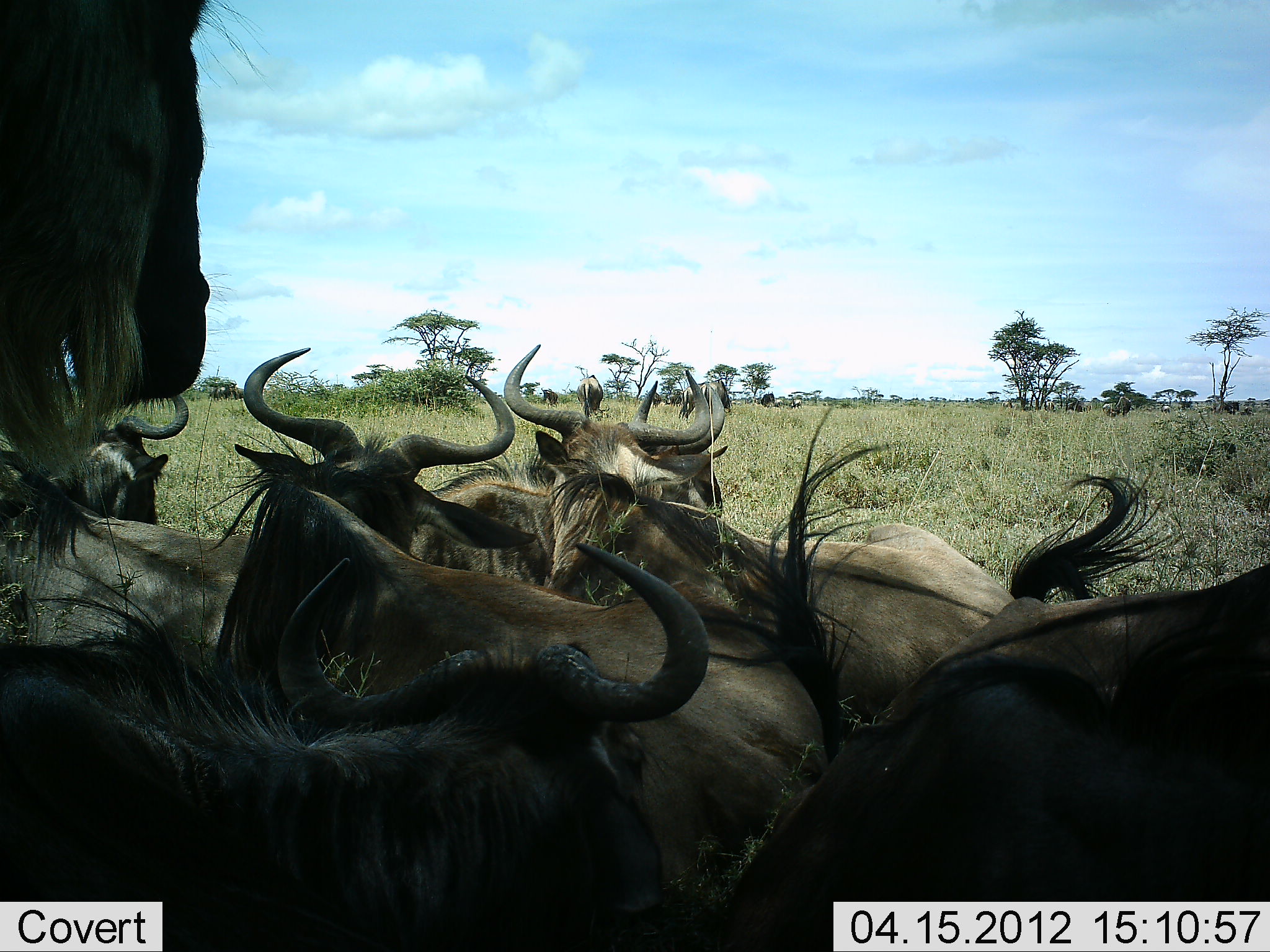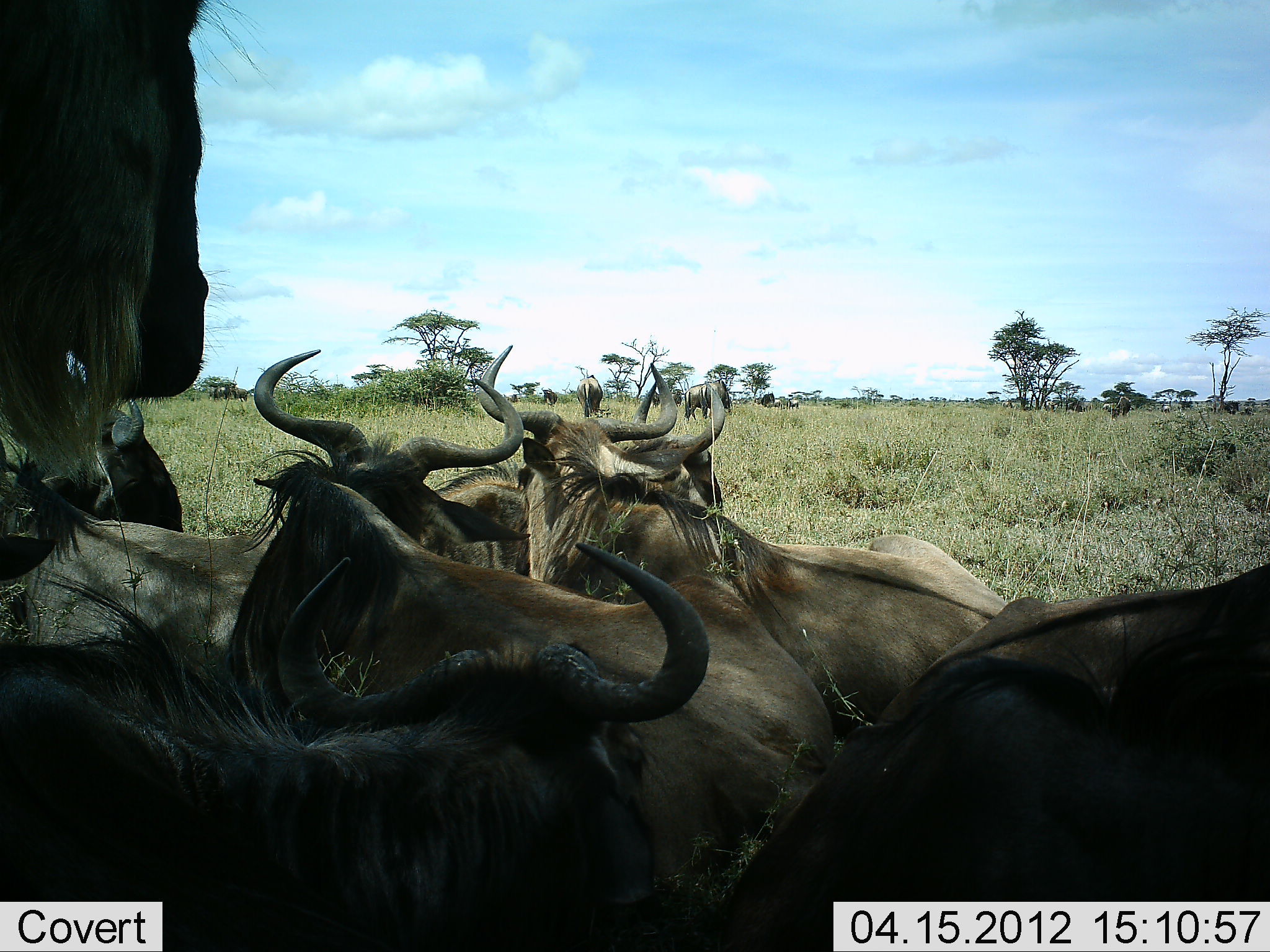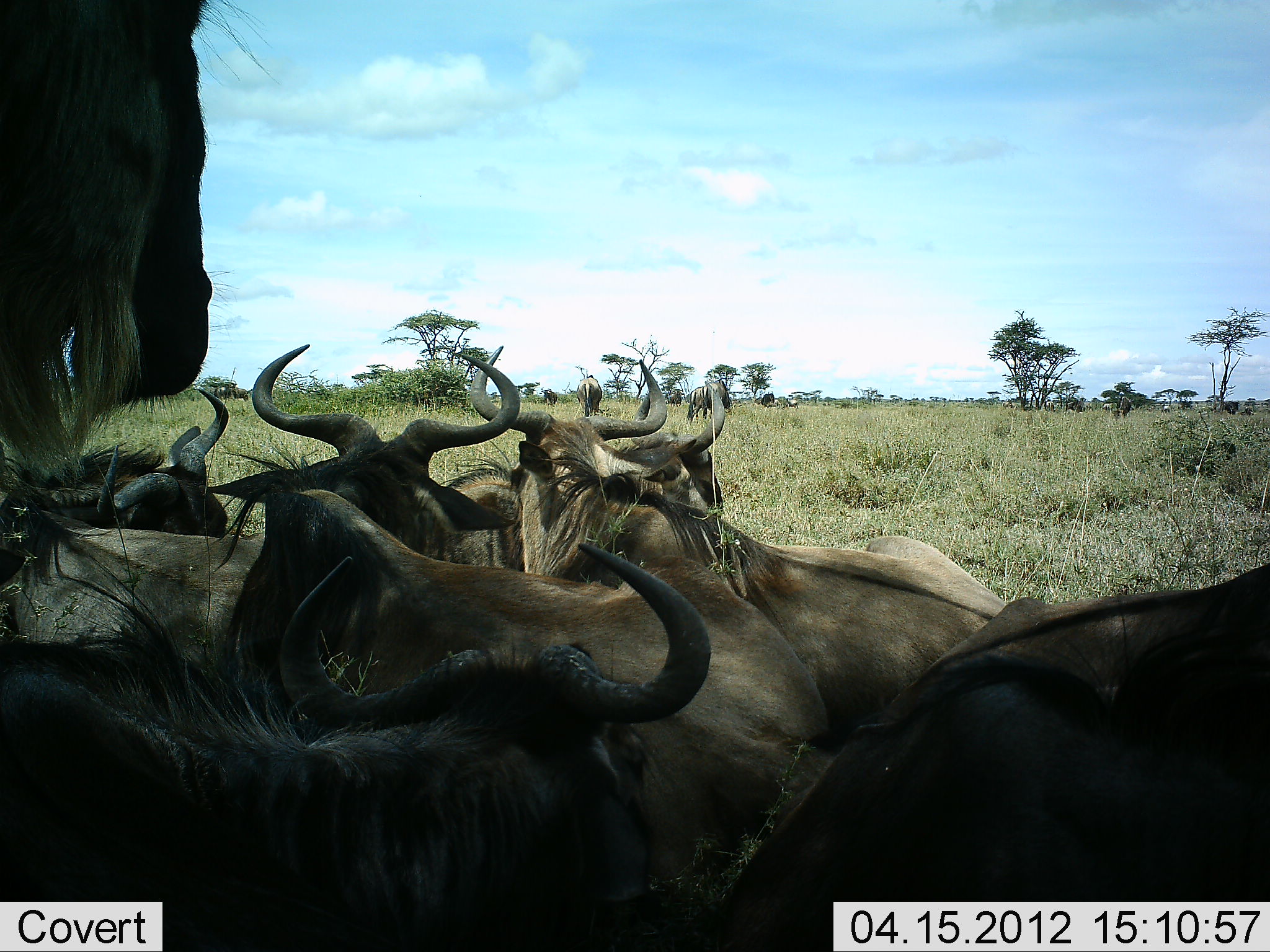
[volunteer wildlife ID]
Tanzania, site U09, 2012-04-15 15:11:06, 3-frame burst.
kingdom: Animalia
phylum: Chordata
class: Mammalia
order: Artiodactyla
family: Bovidae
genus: Connochaetes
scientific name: Connochaetes taurinus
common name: blue wildebeest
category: wildebeest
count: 10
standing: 68%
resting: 88%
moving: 16%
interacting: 12%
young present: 4%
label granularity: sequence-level